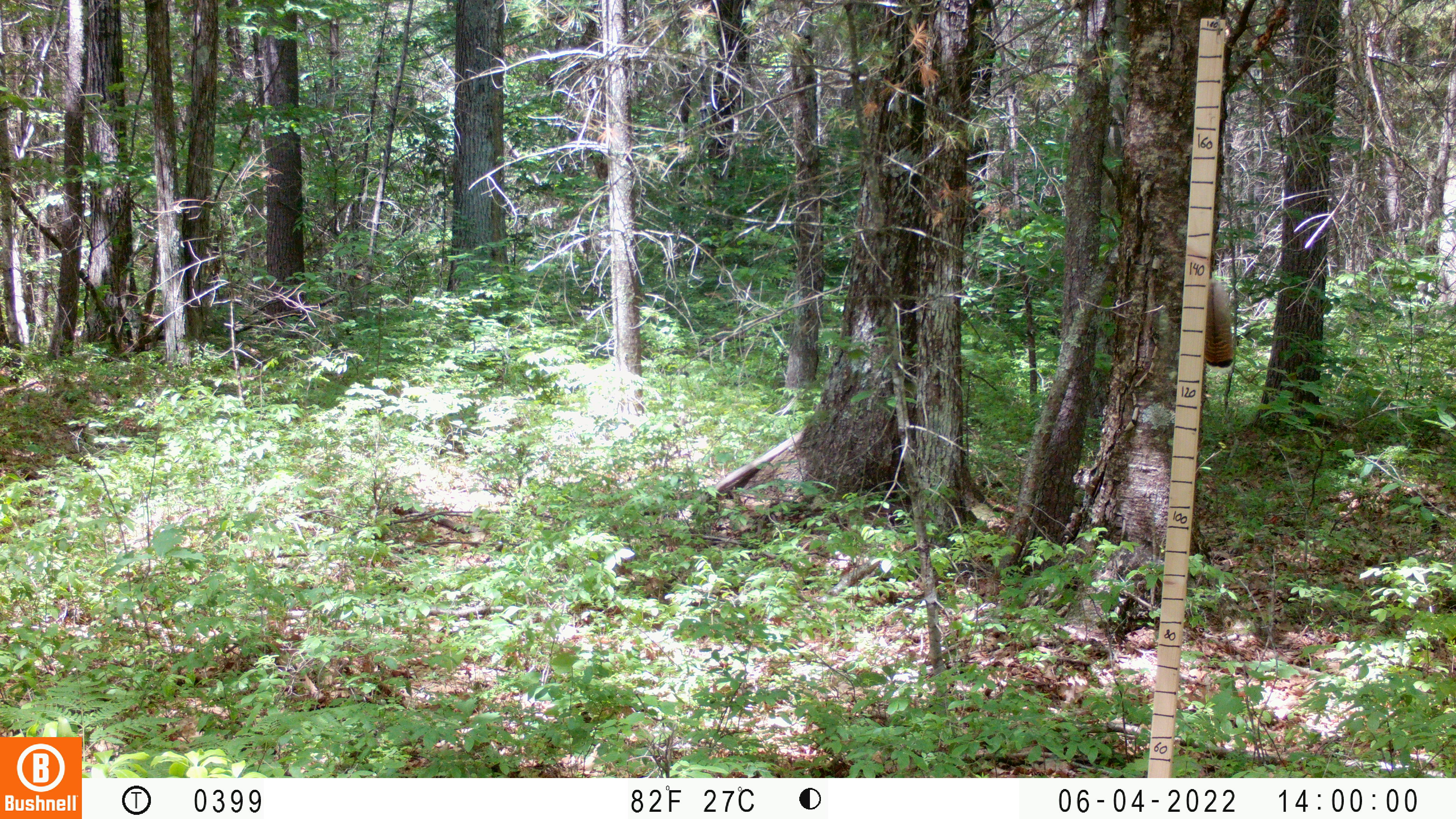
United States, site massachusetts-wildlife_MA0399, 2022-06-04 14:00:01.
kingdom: Animalia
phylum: Chordata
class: Mammalia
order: Rodentia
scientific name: Rodentia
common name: mouse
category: mouse sp.